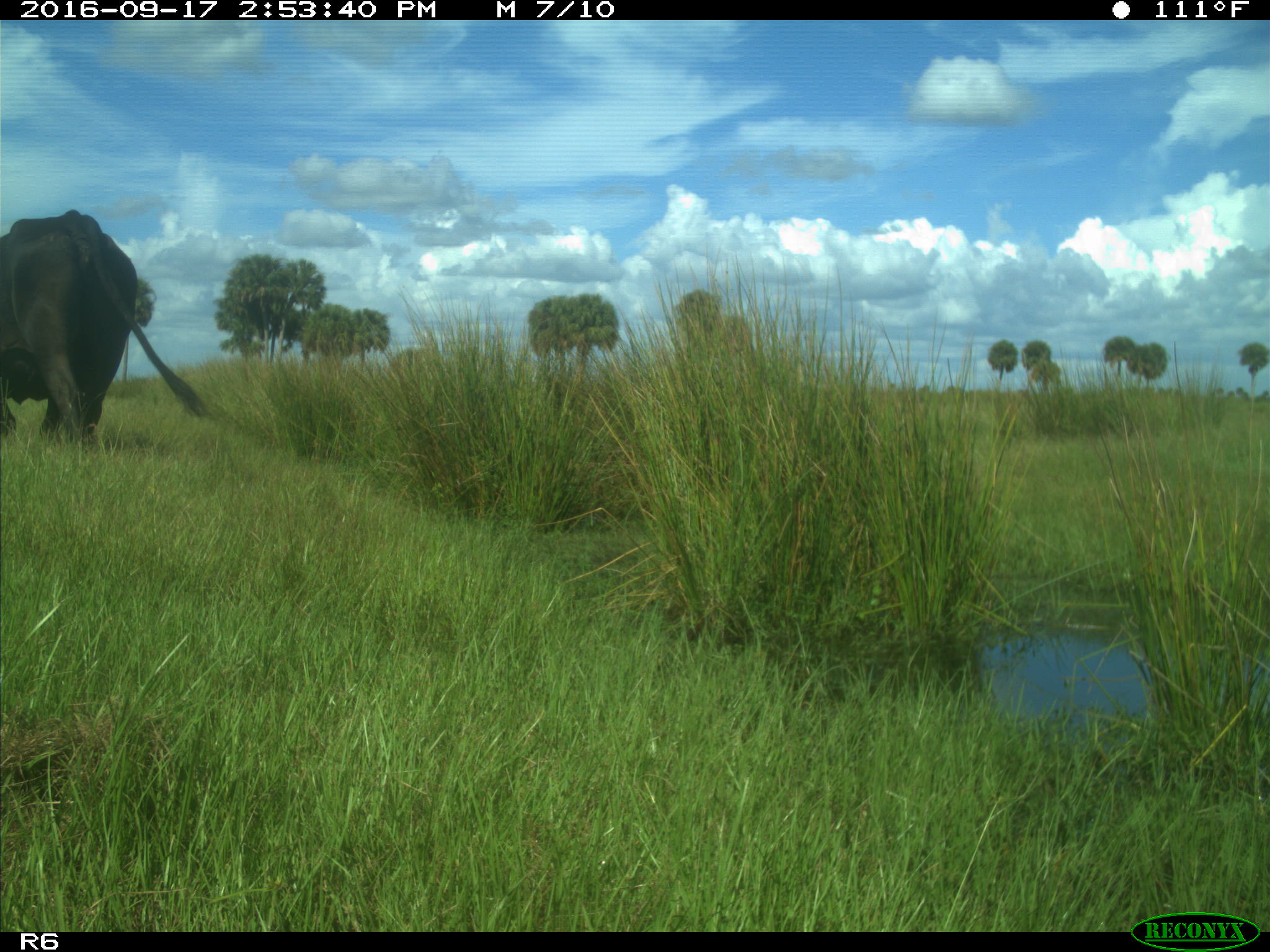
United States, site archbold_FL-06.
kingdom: Animalia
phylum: Chordata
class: Mammalia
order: Artiodactyla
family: Bovidae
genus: Bos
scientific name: Bos taurus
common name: domestic cow